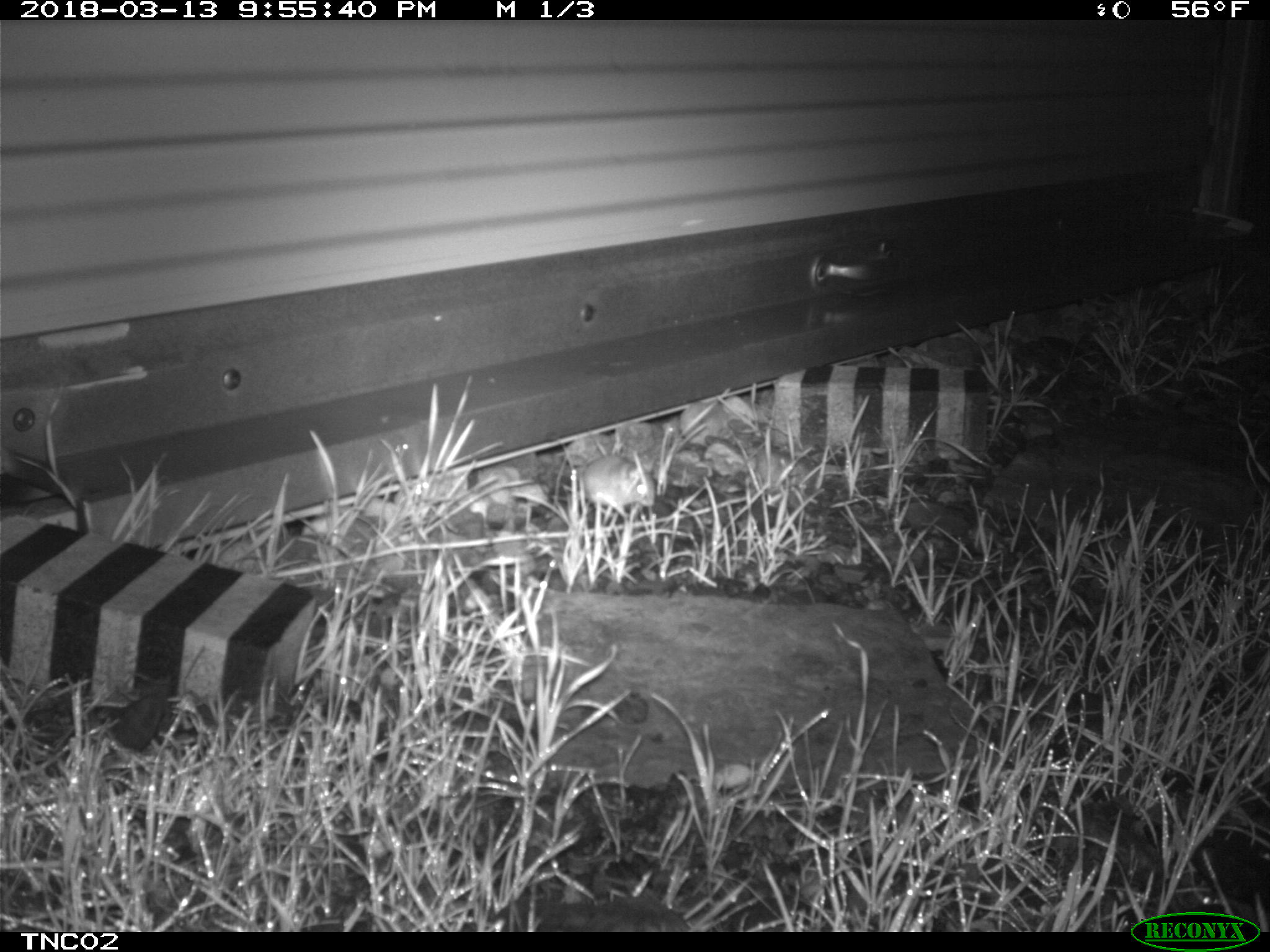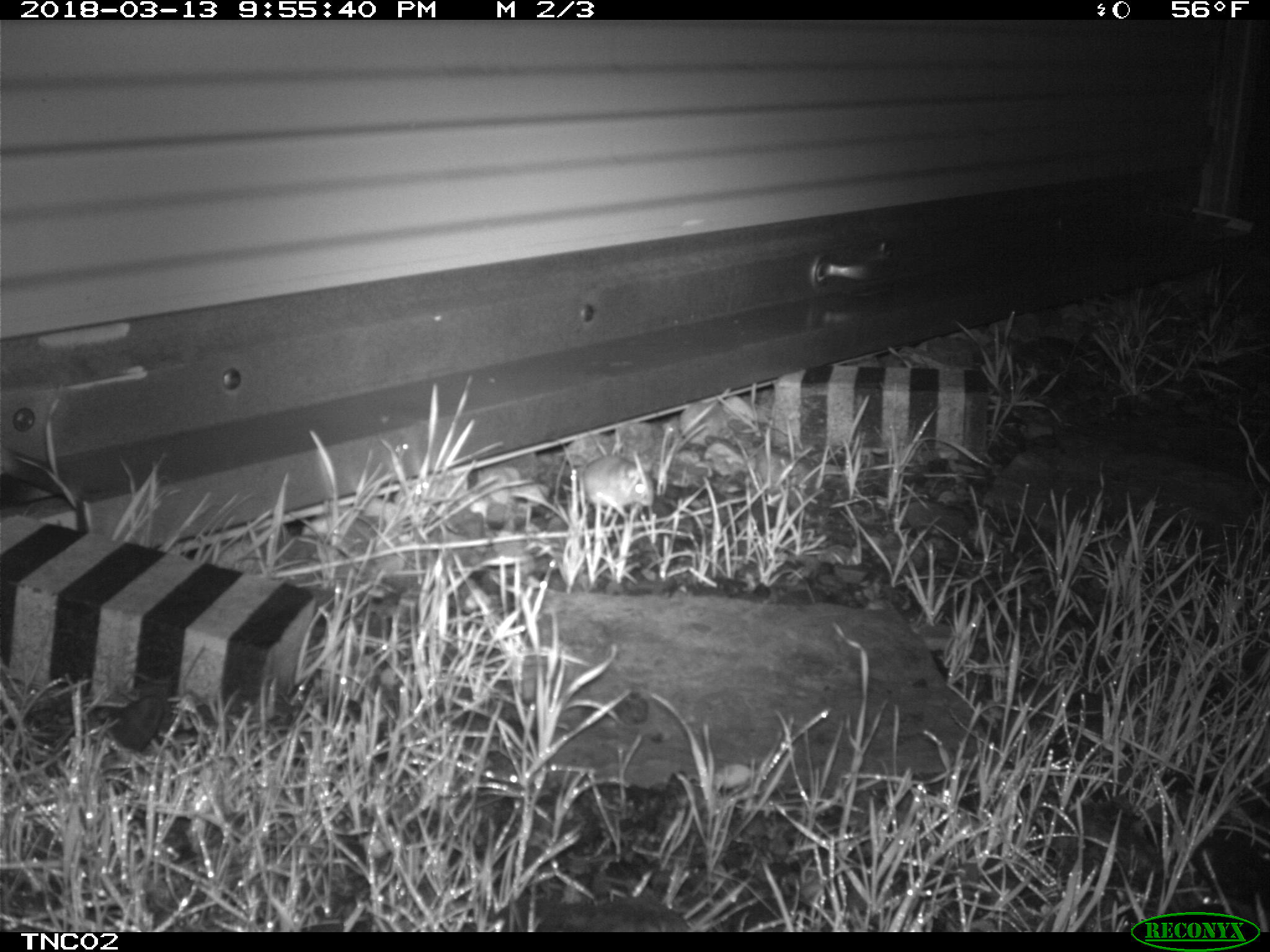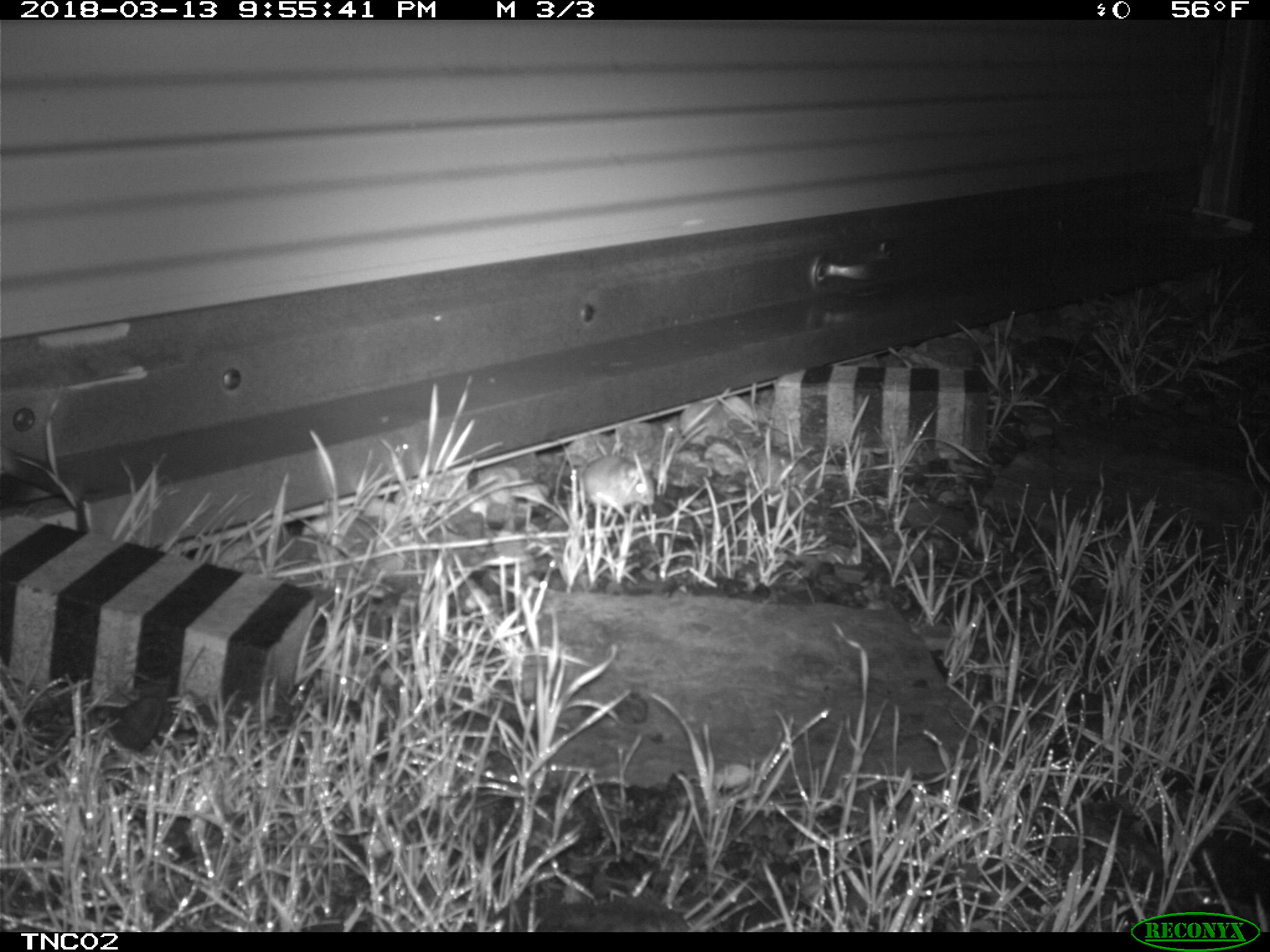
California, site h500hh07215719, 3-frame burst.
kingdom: Animalia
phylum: Chordata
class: Mammalia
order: Rodentia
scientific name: Rodentia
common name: rodent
Rodent (Rodentia).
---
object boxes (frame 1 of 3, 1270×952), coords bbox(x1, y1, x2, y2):
rodent: bbox(582, 454, 655, 518)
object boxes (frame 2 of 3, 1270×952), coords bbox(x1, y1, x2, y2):
rodent: bbox(582, 454, 655, 508)